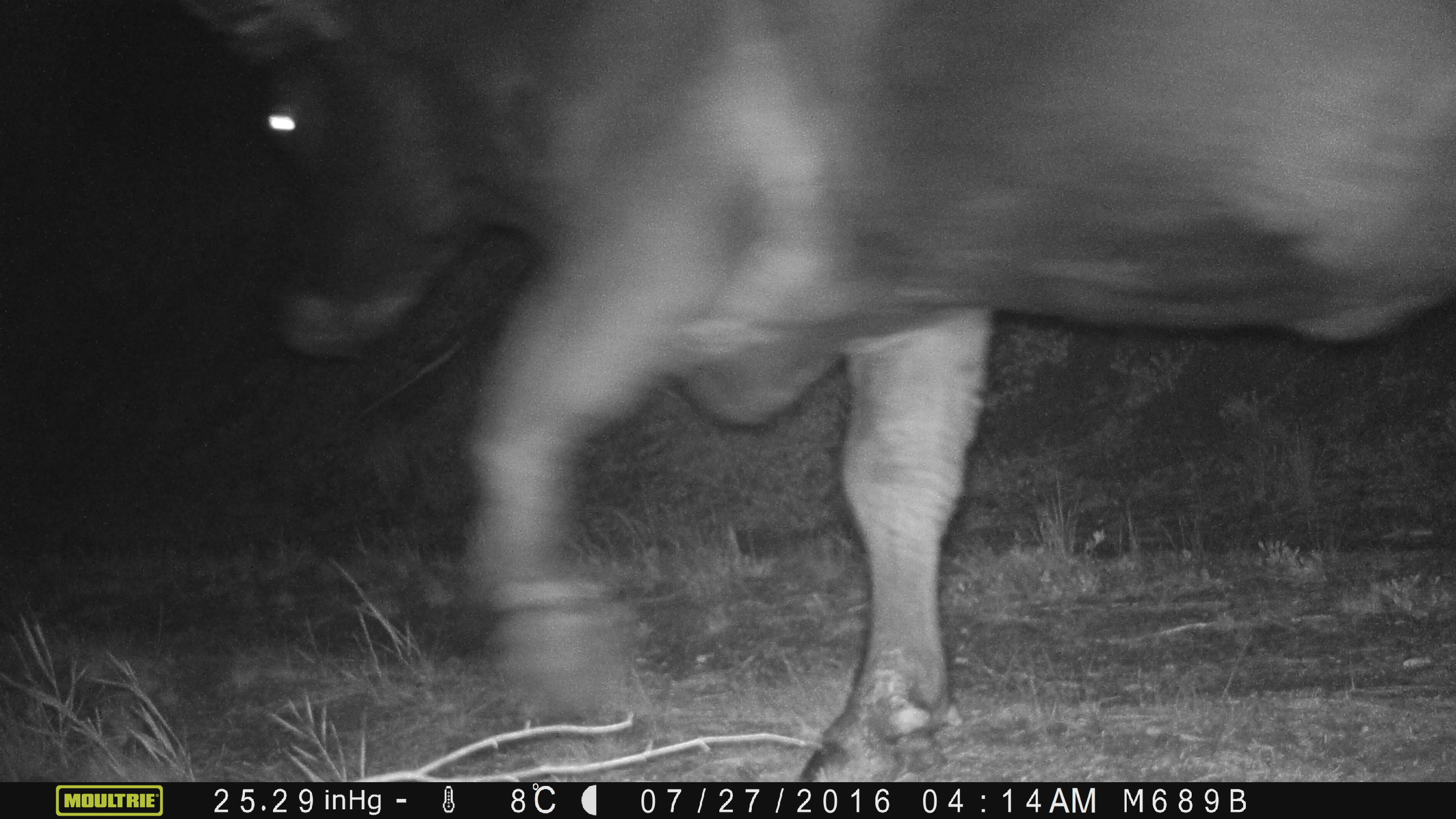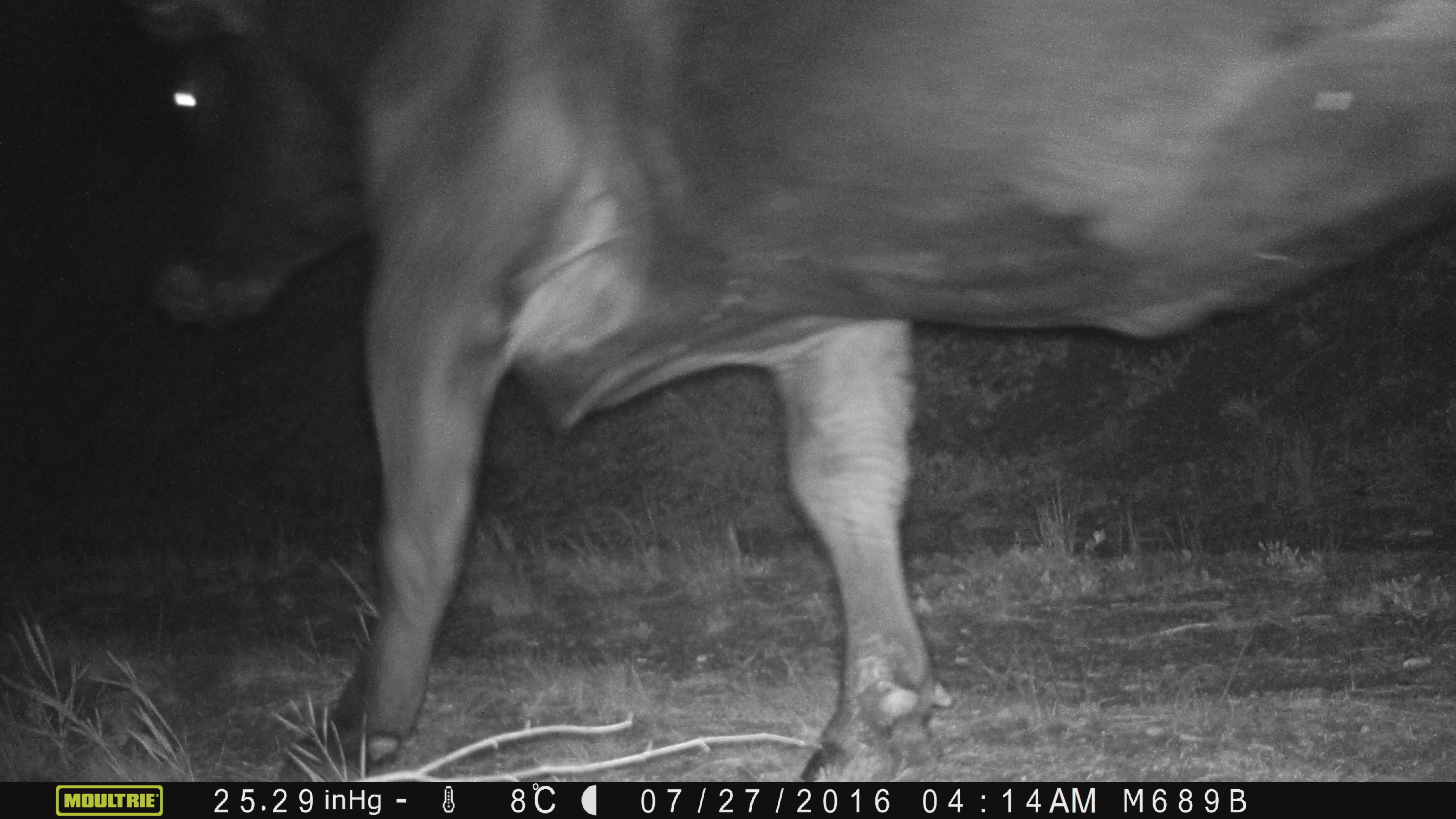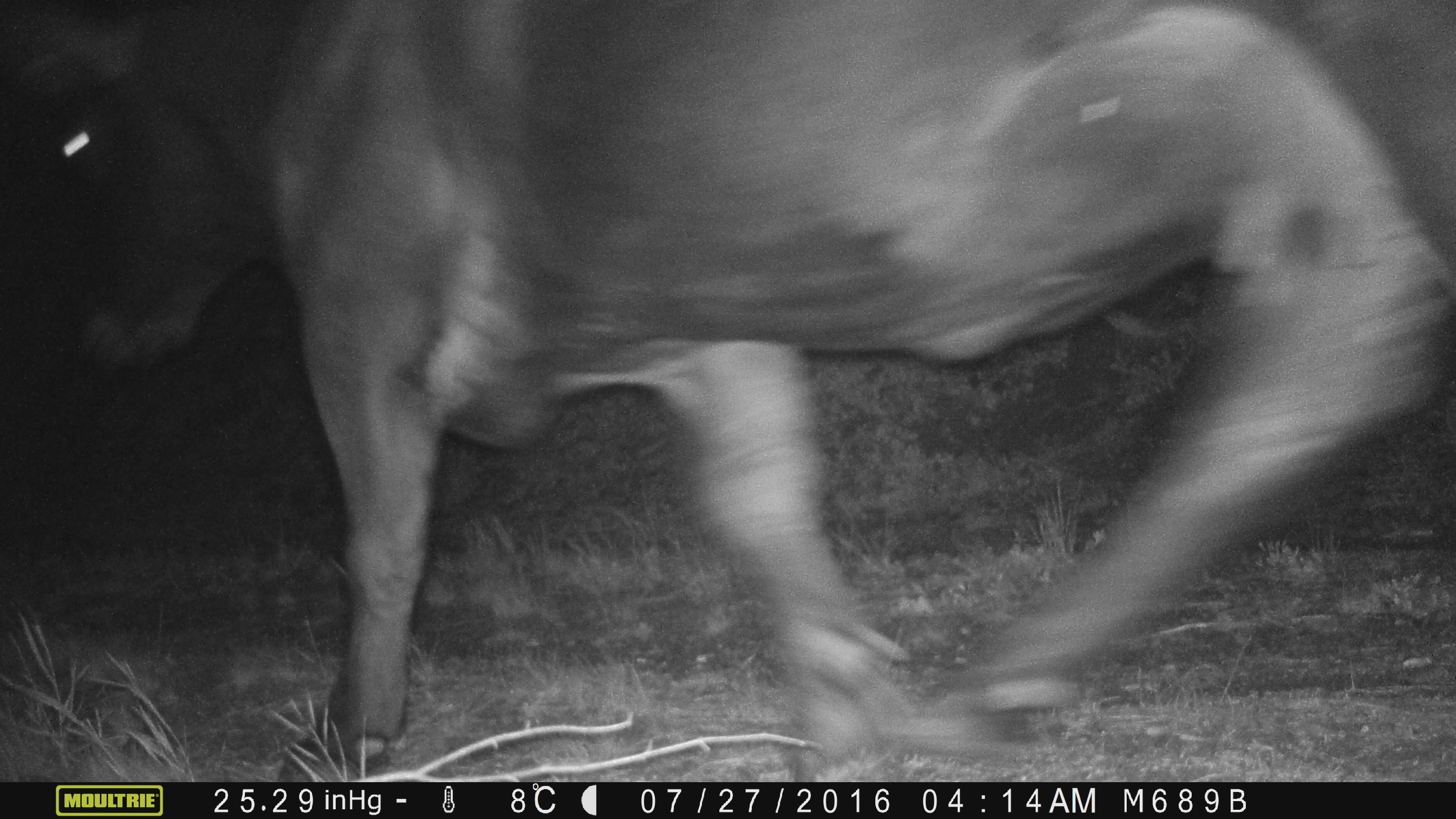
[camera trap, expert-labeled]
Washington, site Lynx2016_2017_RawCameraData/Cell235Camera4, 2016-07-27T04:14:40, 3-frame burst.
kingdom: Animalia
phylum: Chordata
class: Mammalia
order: Artiodactyla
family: Bovidae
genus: Bos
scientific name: Bos taurus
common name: domestic cattle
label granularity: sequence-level